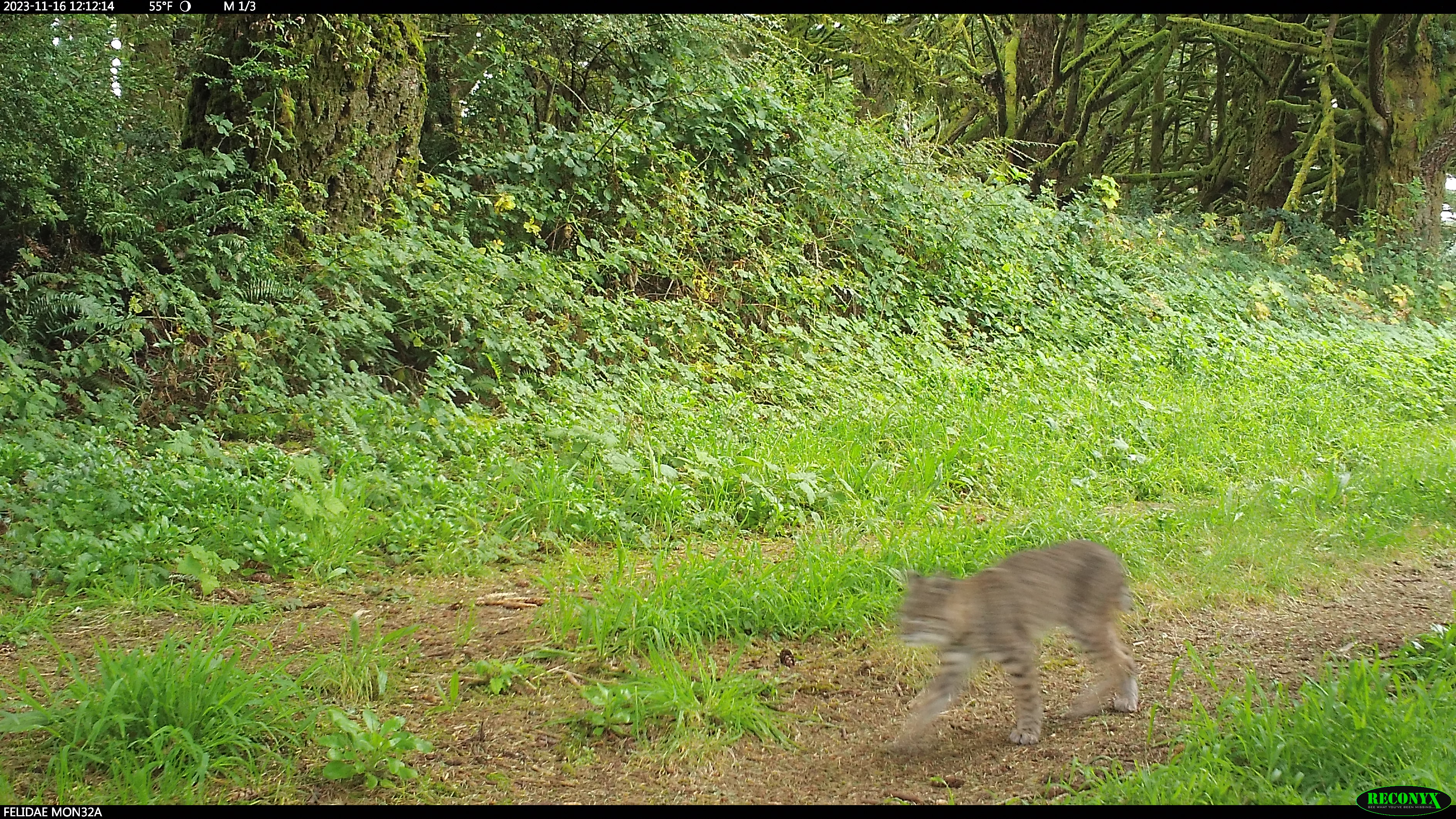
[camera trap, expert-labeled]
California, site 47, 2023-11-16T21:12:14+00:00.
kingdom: Animalia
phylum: Chordata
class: Mammalia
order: Carnivora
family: Felidae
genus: Lynx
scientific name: Lynx rufus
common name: bobcat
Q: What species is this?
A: Bobcat (Lynx rufus).